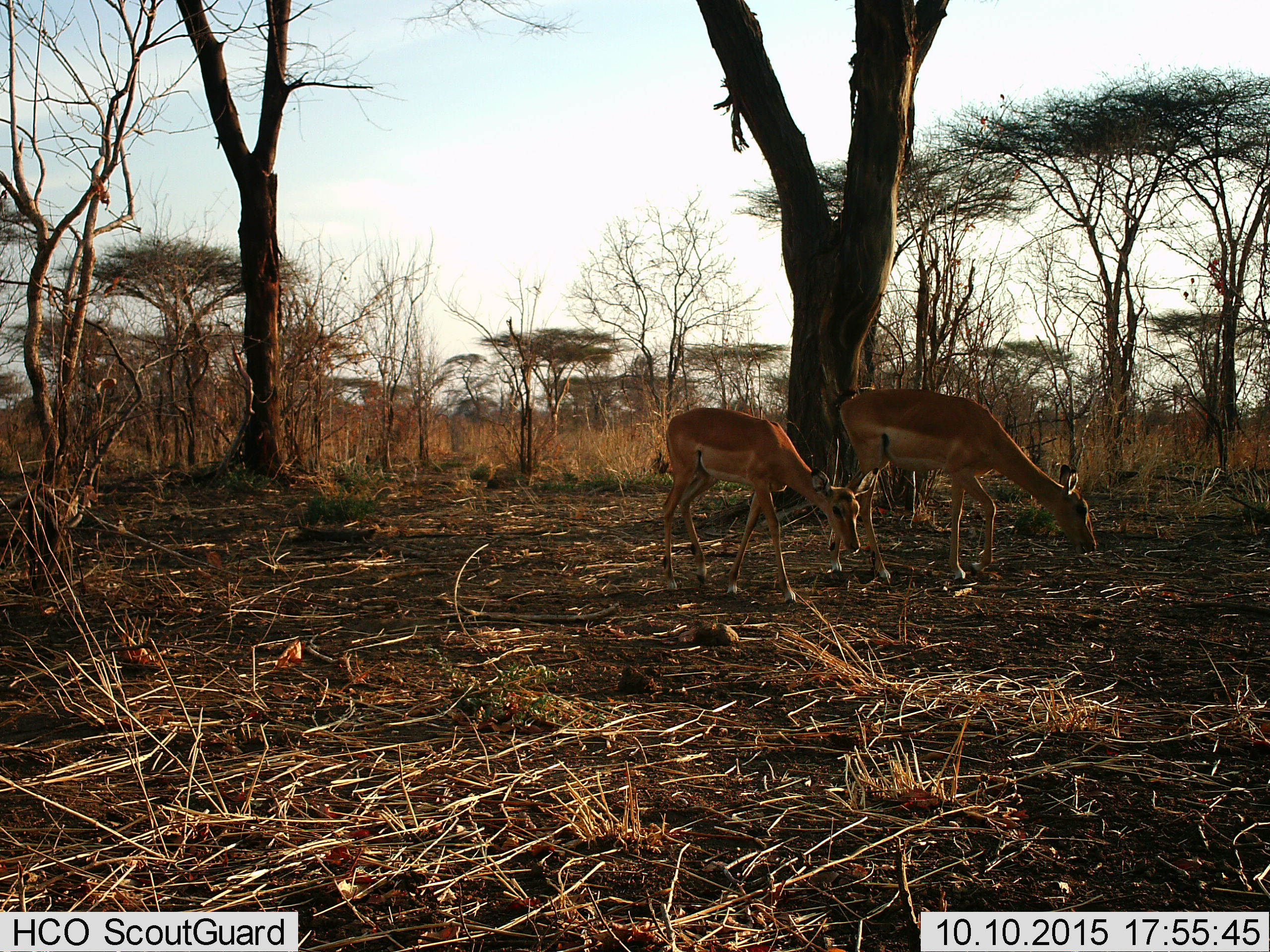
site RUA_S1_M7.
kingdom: Animalia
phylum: Chordata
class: Mammalia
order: Artiodactyla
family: Bovidae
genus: Aepyceros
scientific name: Aepyceros melampus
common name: impala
Impala (Aepyceros melampus), count 2. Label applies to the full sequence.